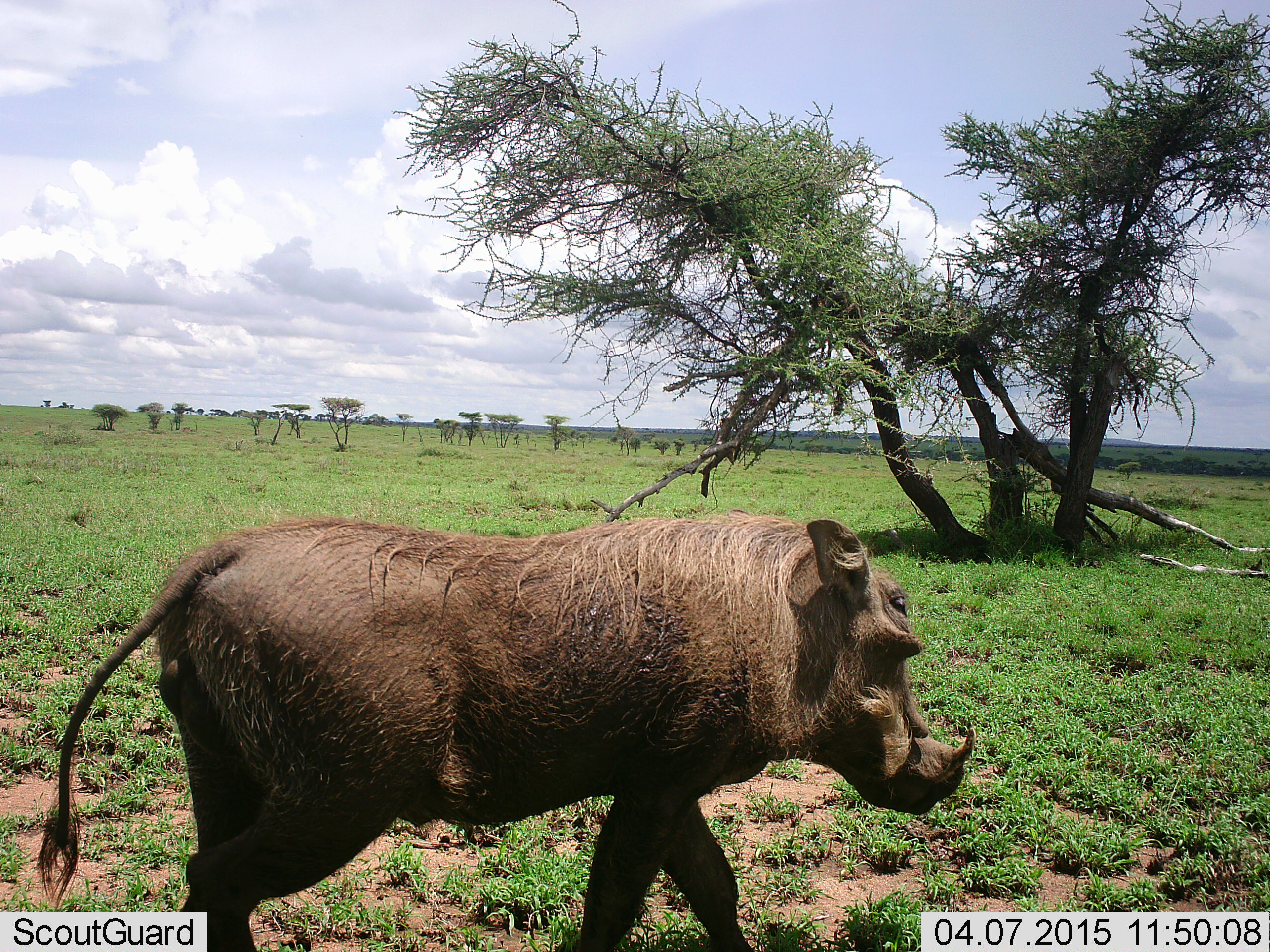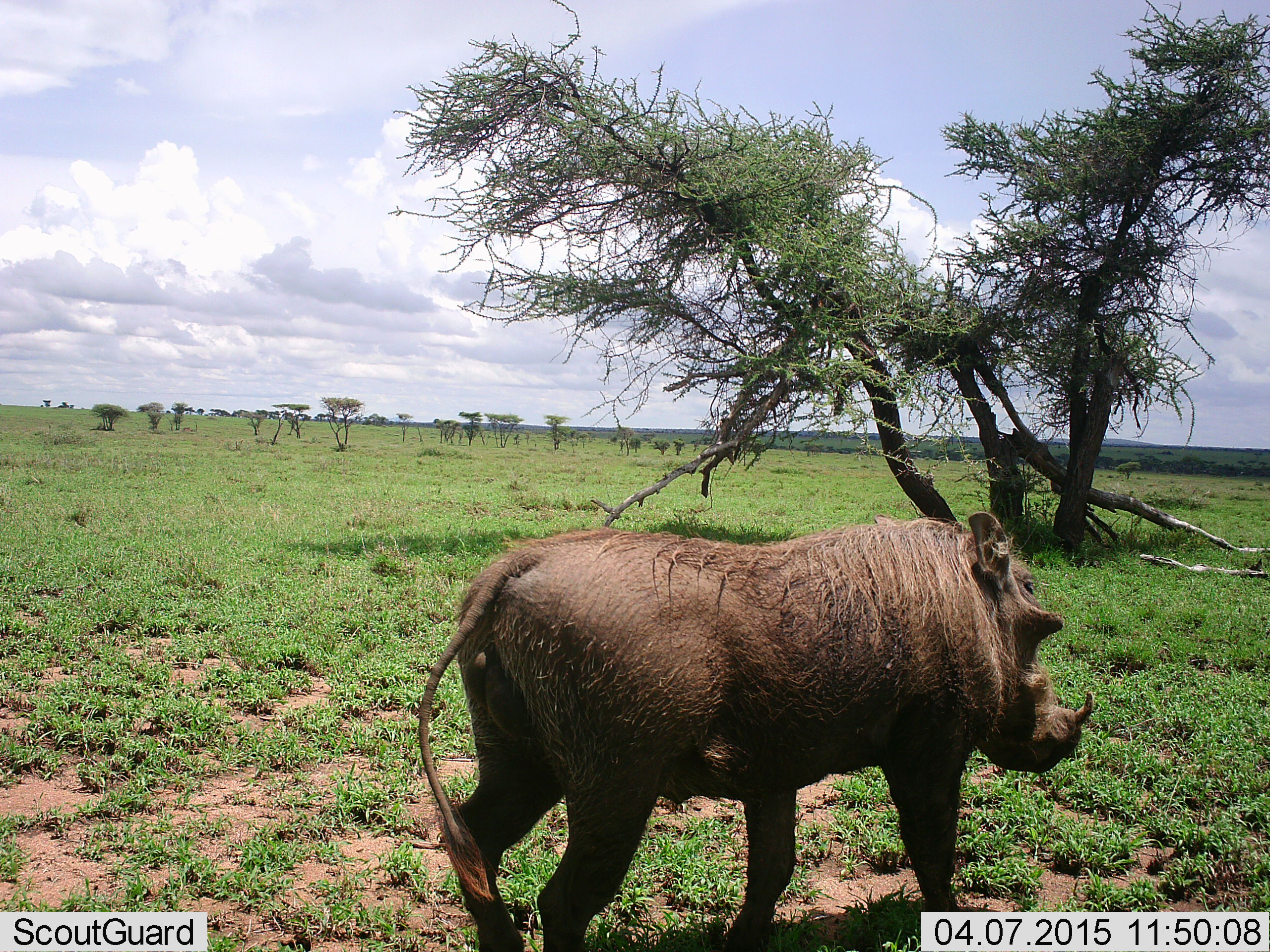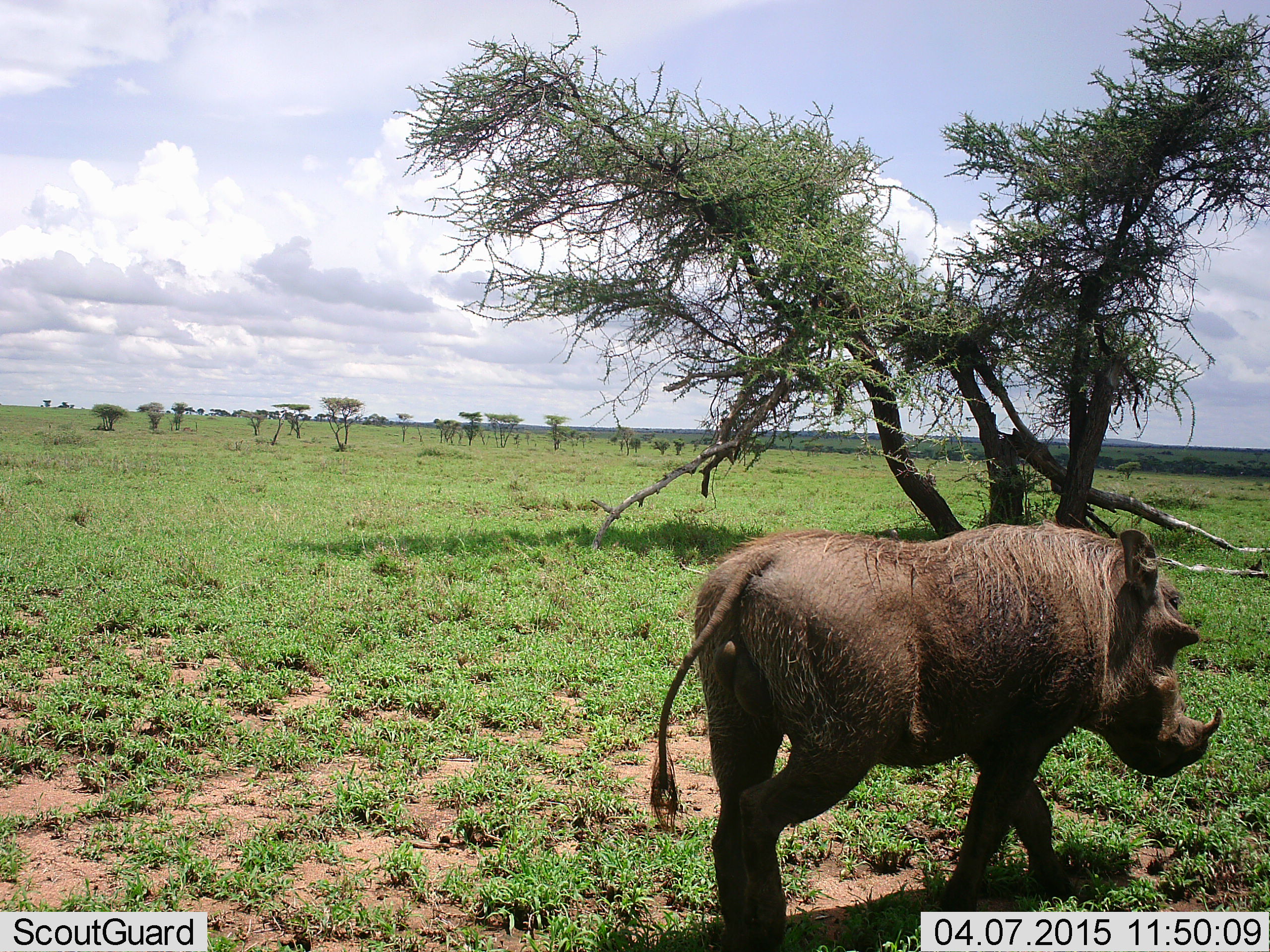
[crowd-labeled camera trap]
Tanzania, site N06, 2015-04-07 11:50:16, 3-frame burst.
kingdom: Animalia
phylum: Chordata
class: Mammalia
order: Artiodactyla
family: Suidae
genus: Phacochoerus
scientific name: Phacochoerus africanus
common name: warthog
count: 1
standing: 10%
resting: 0%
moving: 90%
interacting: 0%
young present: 0%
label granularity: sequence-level